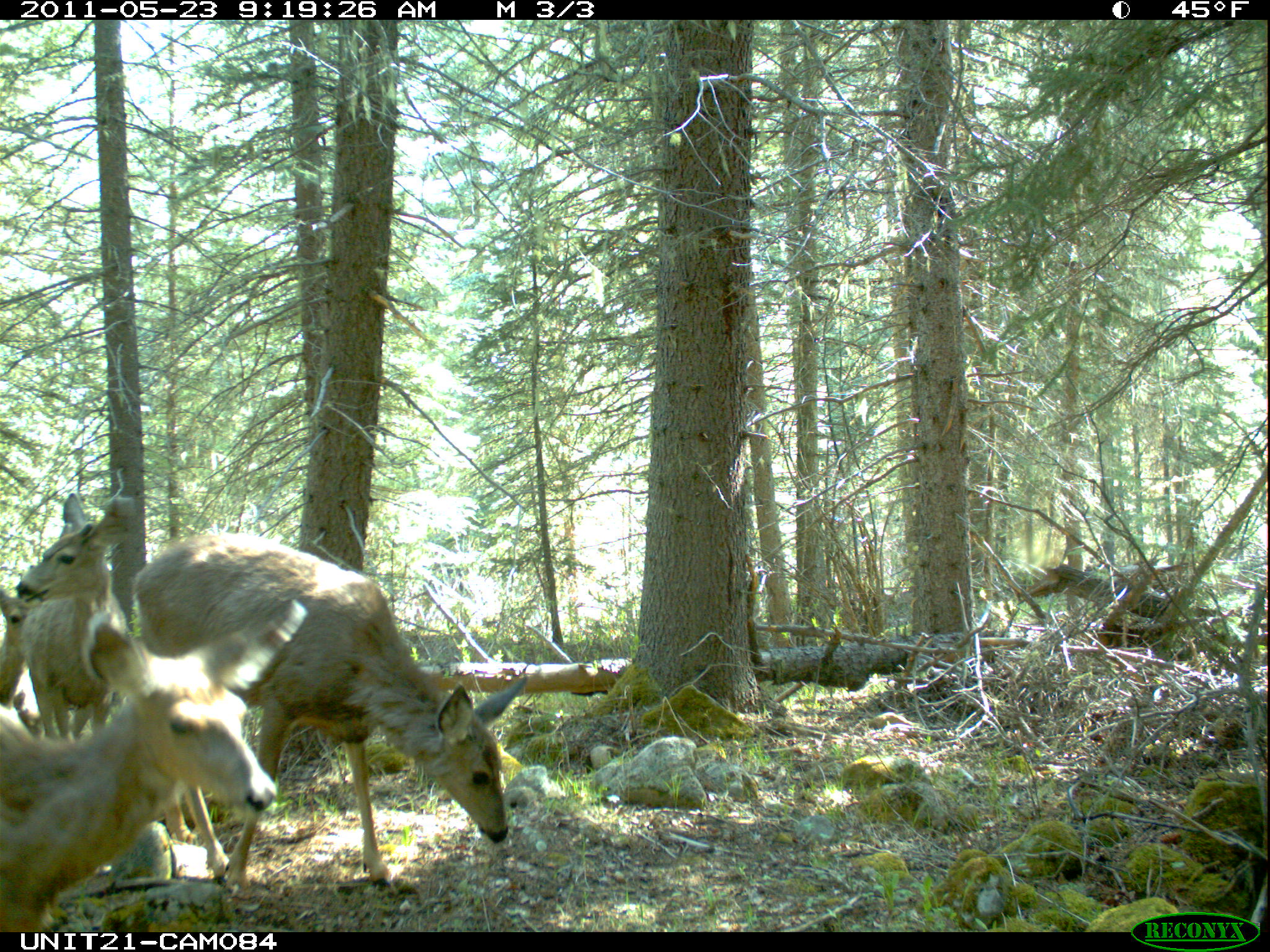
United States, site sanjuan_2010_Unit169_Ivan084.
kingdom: Animalia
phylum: Chordata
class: Mammalia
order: Artiodactyla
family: Cervidae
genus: Odocoileus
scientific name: Odocoileus hemionus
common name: mule deer